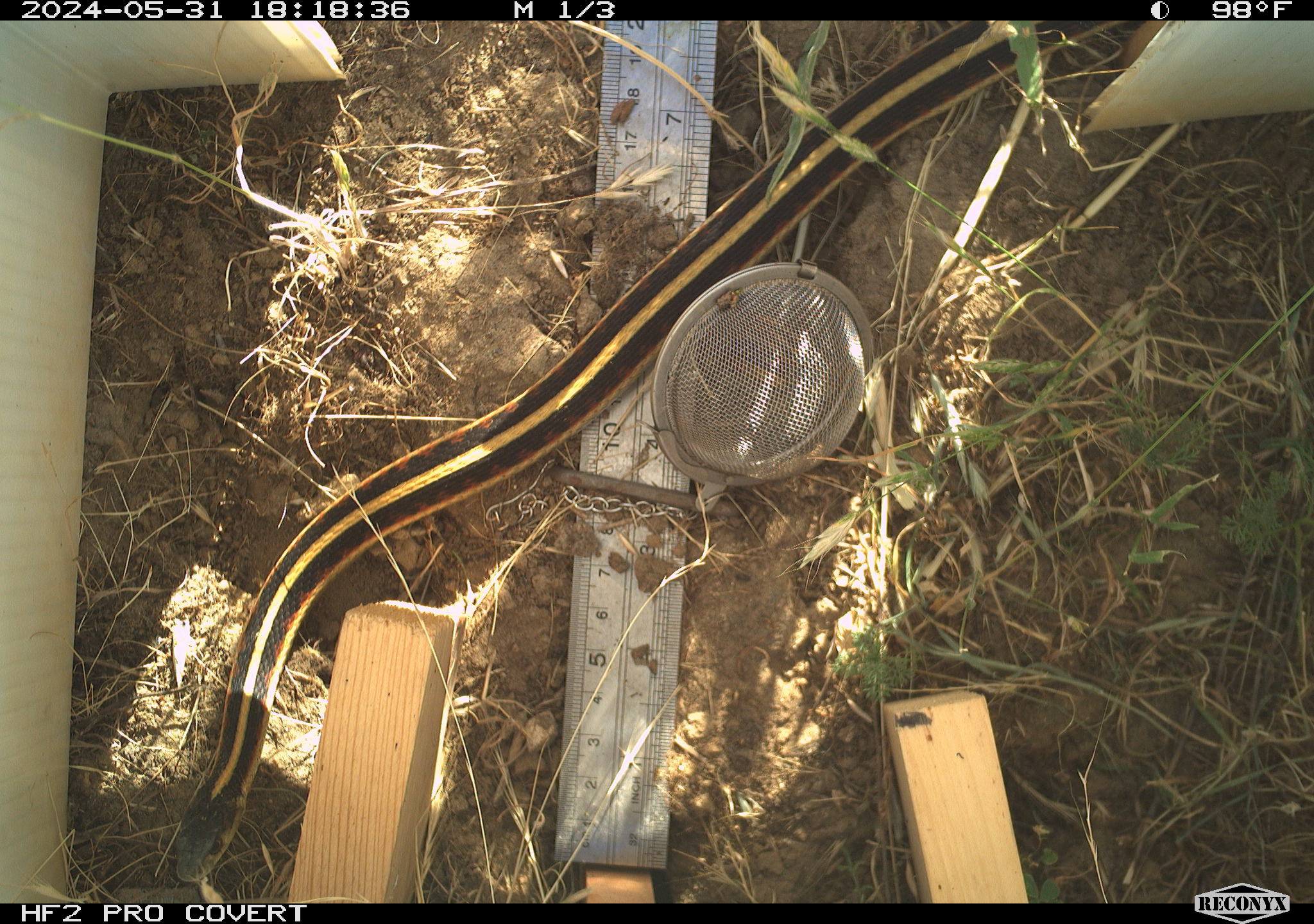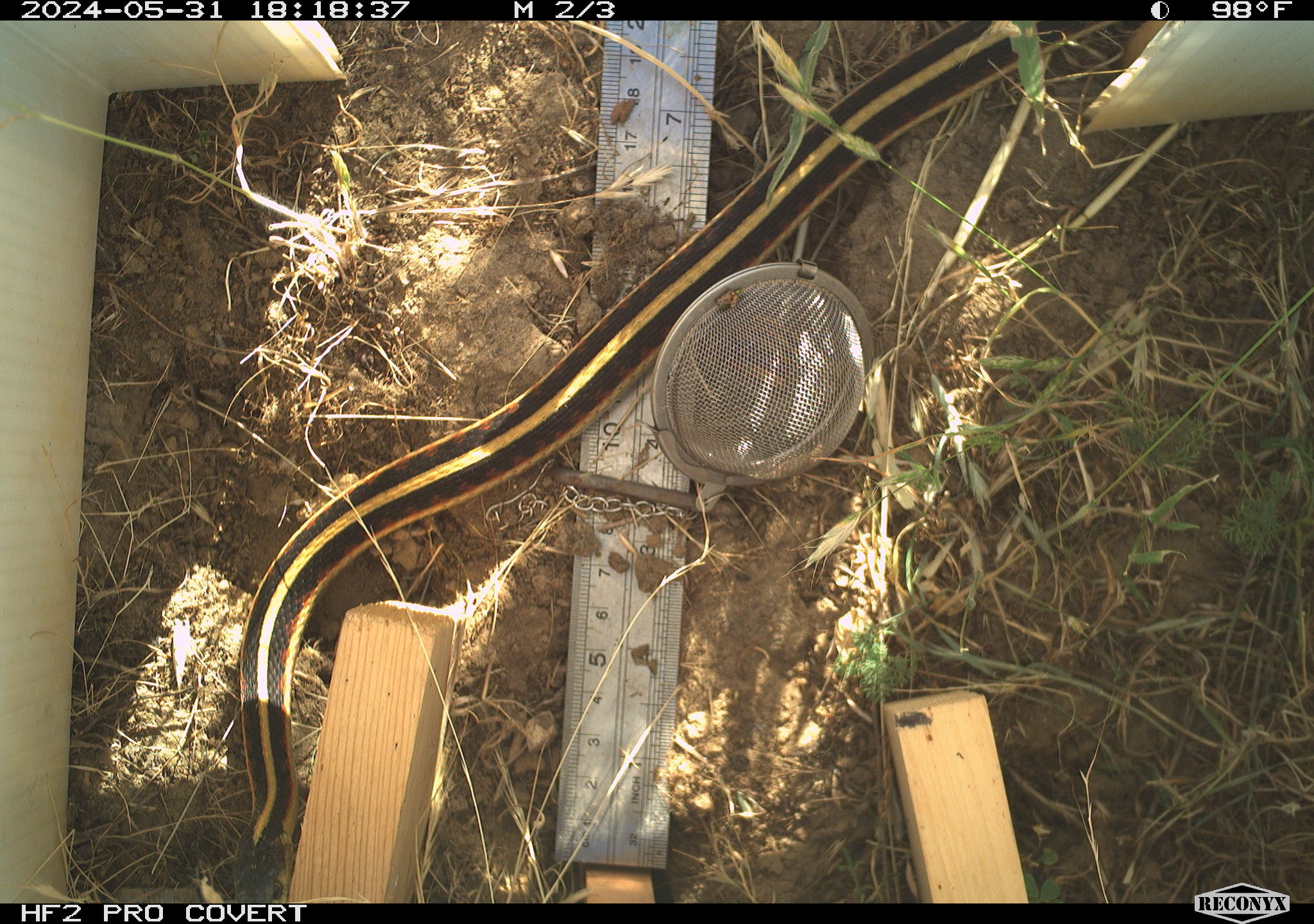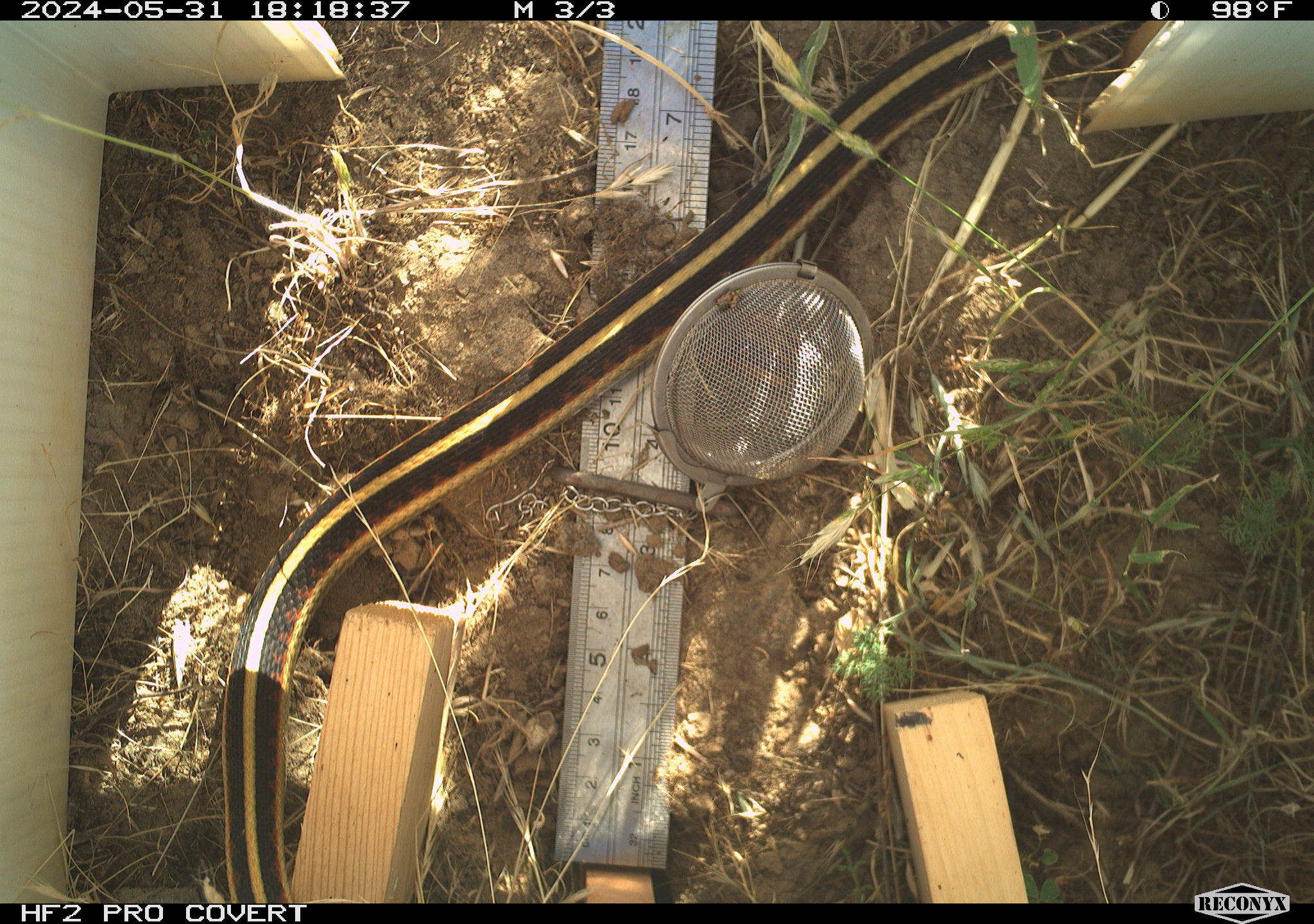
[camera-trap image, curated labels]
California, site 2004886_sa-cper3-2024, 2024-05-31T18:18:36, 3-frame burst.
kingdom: Animalia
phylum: Chordata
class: Reptilia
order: Squamata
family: Colubridae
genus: Thamnophis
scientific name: Thamnophis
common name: american gartersnakes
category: thamnophis species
Thamnophis species (american gartersnakes) (Thamnophis).